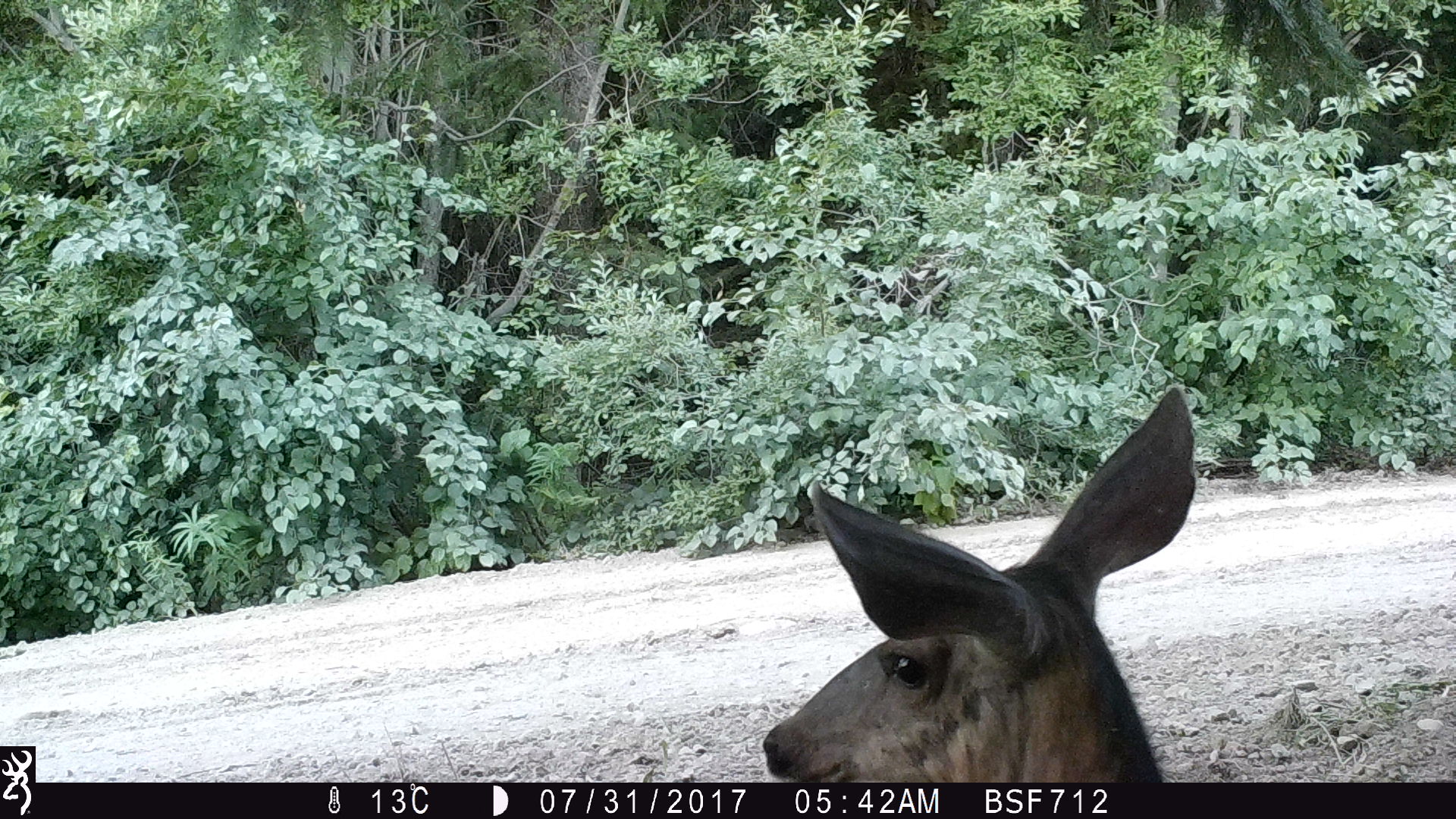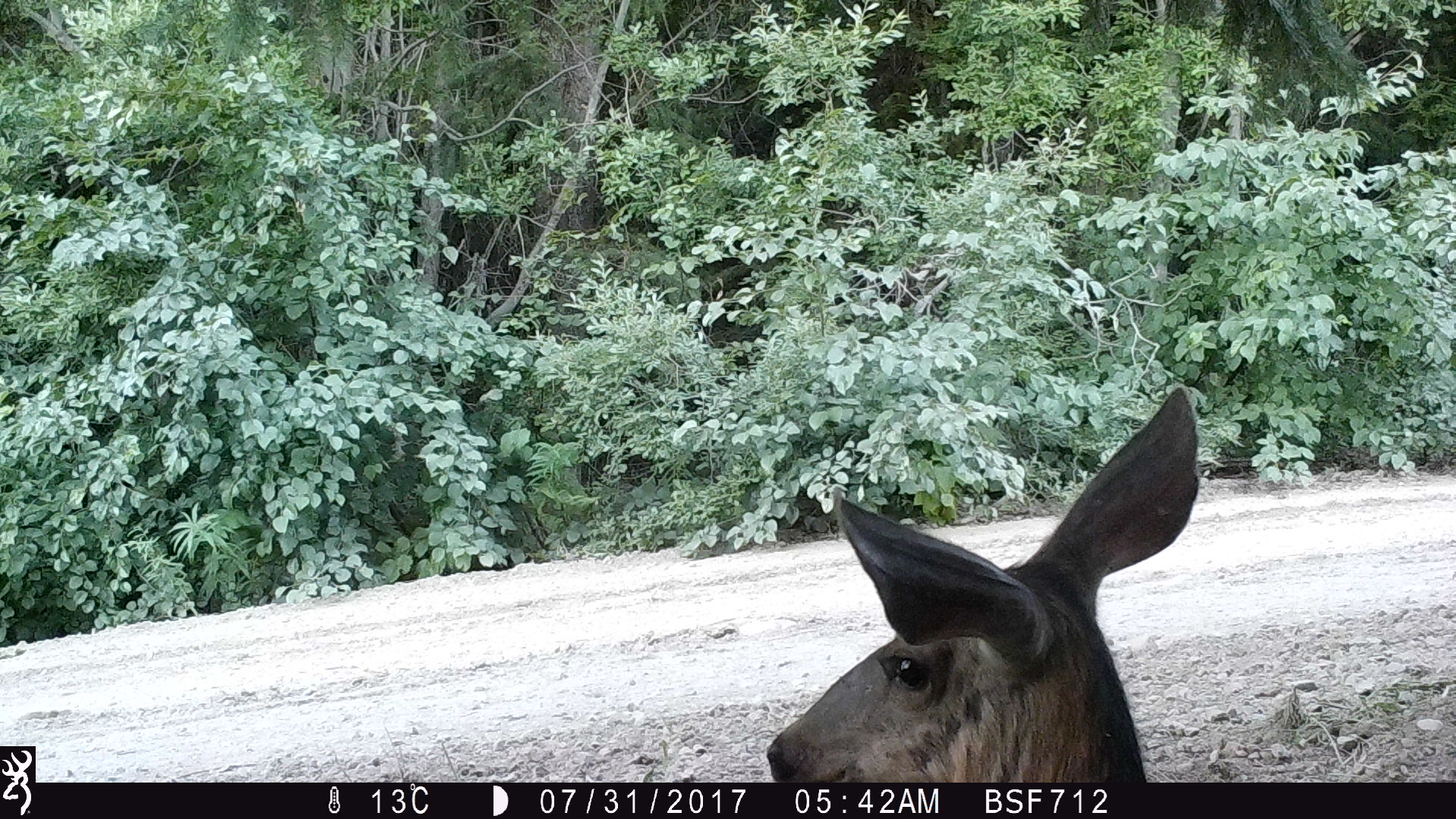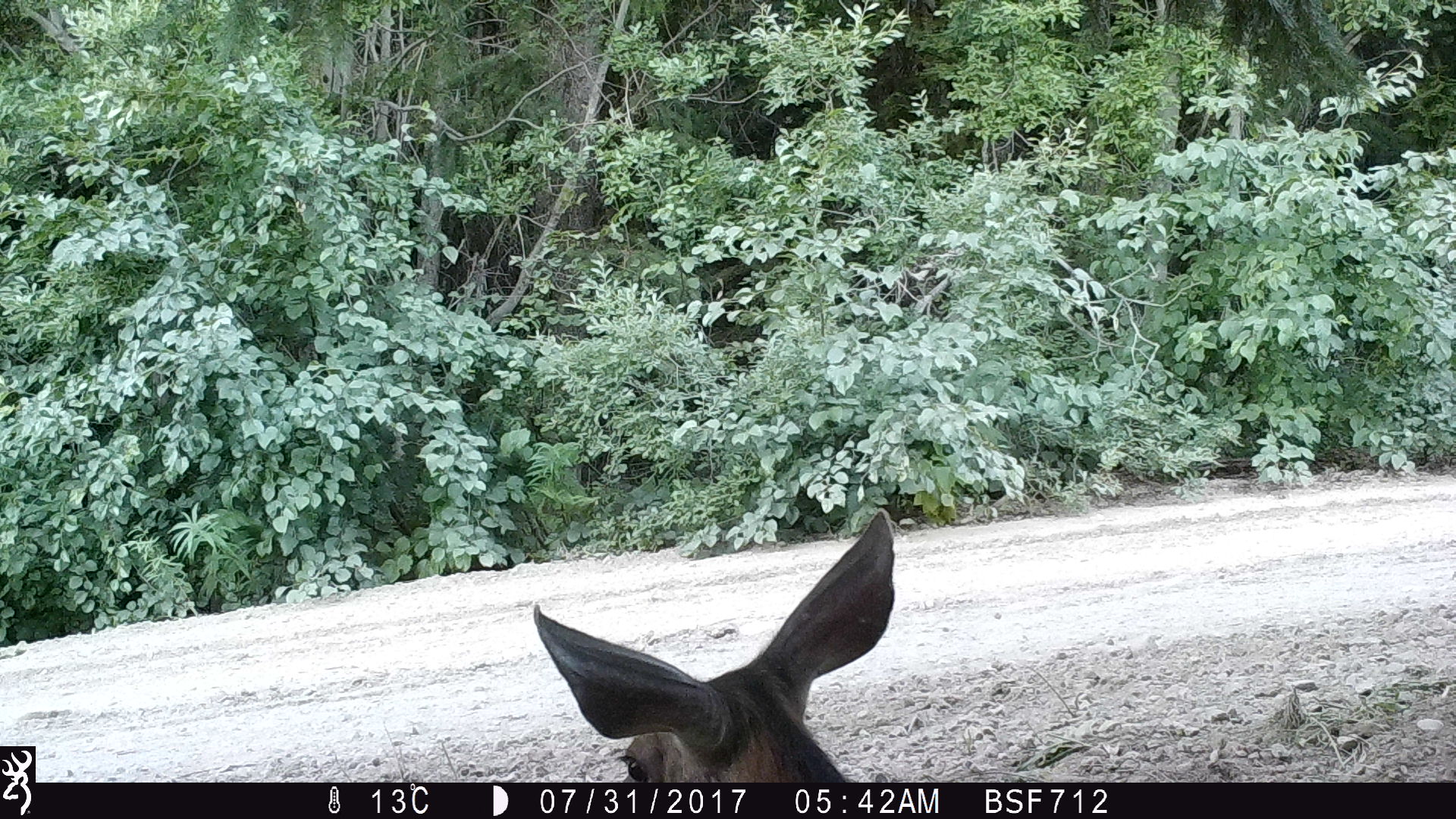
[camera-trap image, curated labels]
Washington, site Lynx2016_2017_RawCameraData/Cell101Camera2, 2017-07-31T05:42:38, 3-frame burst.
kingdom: Animalia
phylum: Chordata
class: Mammalia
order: Artiodactyla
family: Cervidae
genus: Odocoileus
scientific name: Odocoileus hemionus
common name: mule deer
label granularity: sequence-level